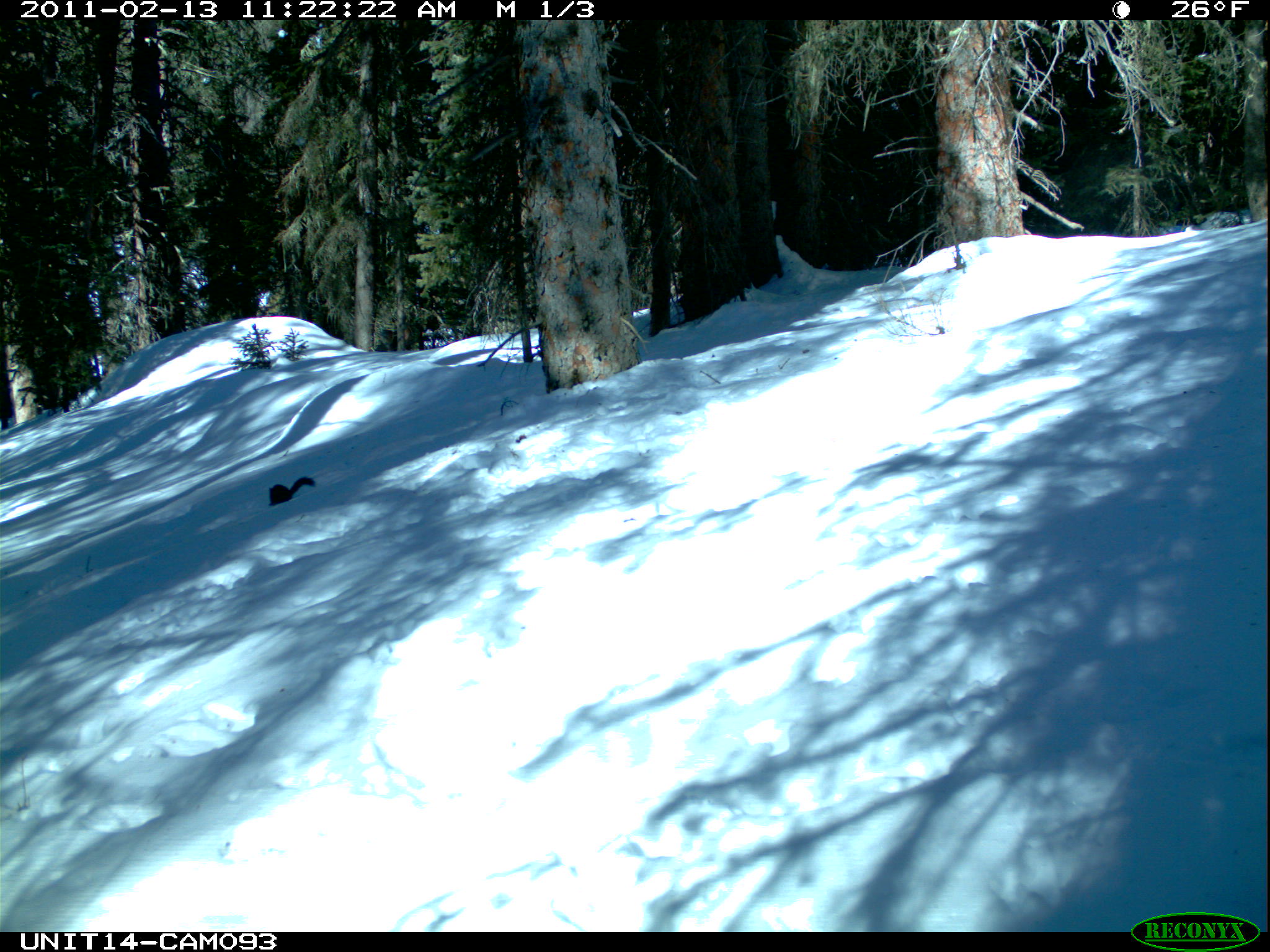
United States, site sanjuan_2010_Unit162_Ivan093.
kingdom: Animalia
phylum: Chordata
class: Mammalia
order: Rodentia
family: Sciuridae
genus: Tamiasciurus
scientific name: Tamiasciurus hudsonicus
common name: american red squirrel